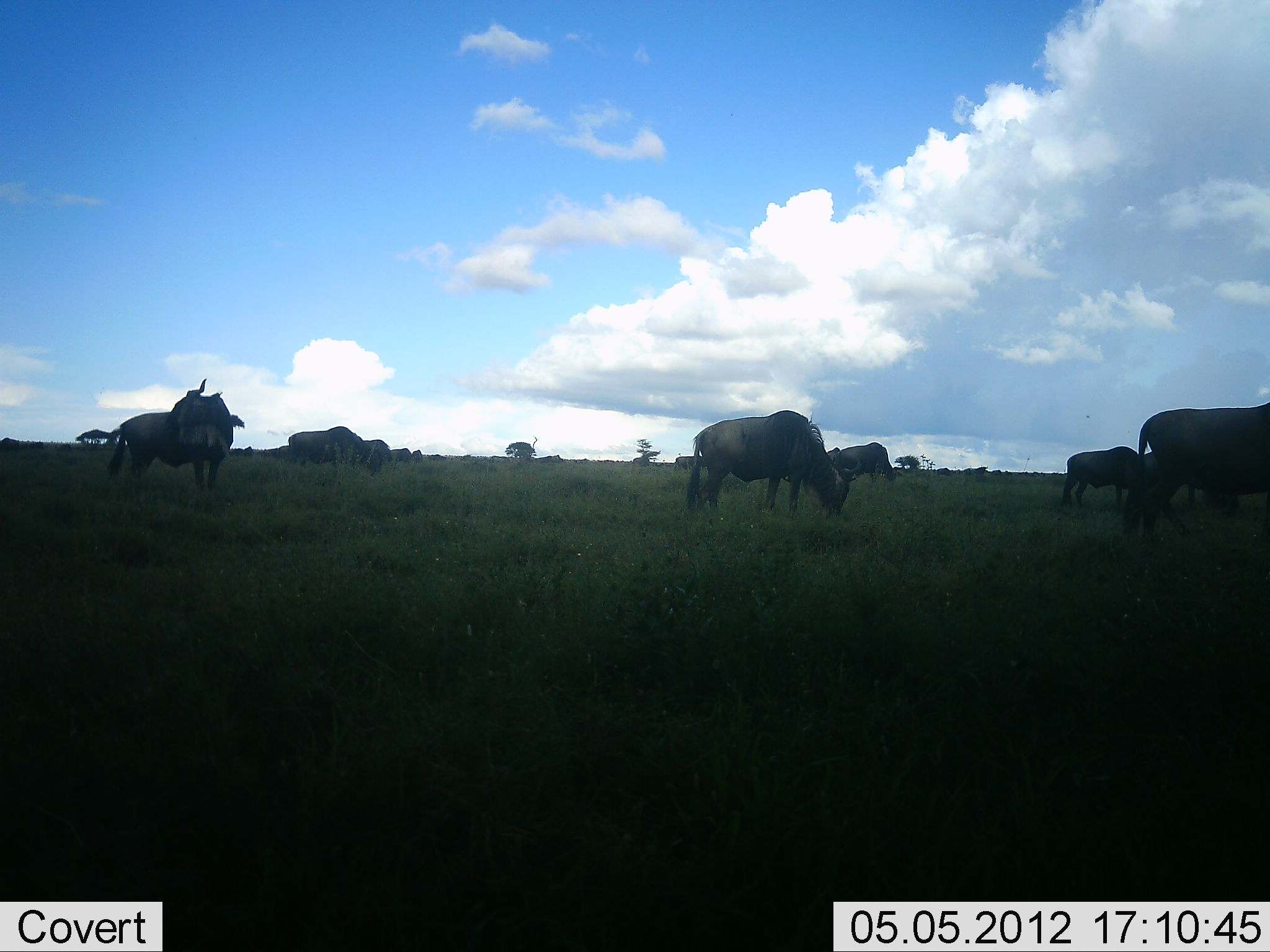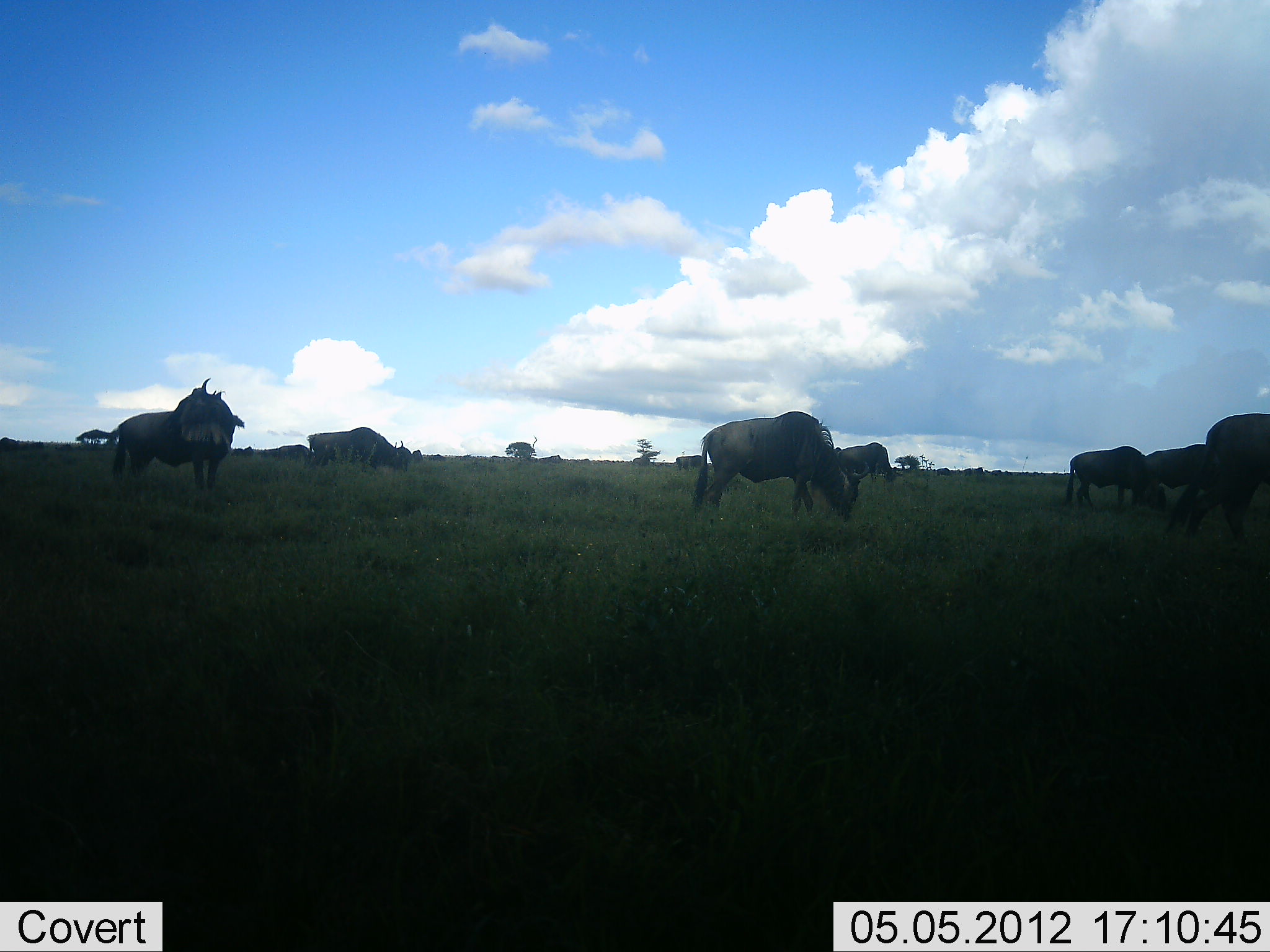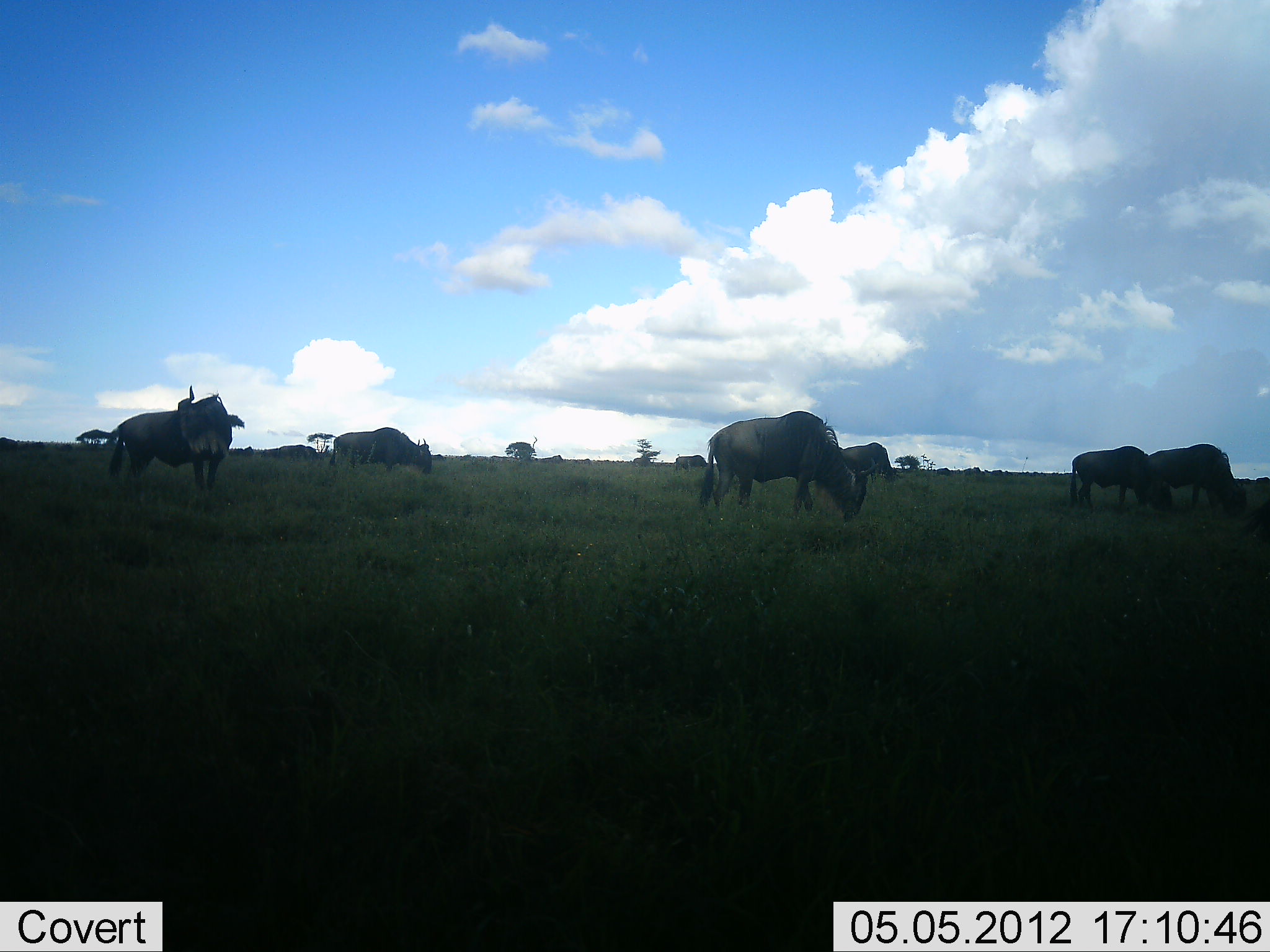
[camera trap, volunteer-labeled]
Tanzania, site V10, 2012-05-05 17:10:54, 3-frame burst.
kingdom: Animalia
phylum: Chordata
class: Mammalia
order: Artiodactyla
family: Bovidae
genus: Connochaetes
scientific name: Connochaetes taurinus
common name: blue wildebeest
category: wildebeest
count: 8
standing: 50%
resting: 0%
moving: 30%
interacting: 0%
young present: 0%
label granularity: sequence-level